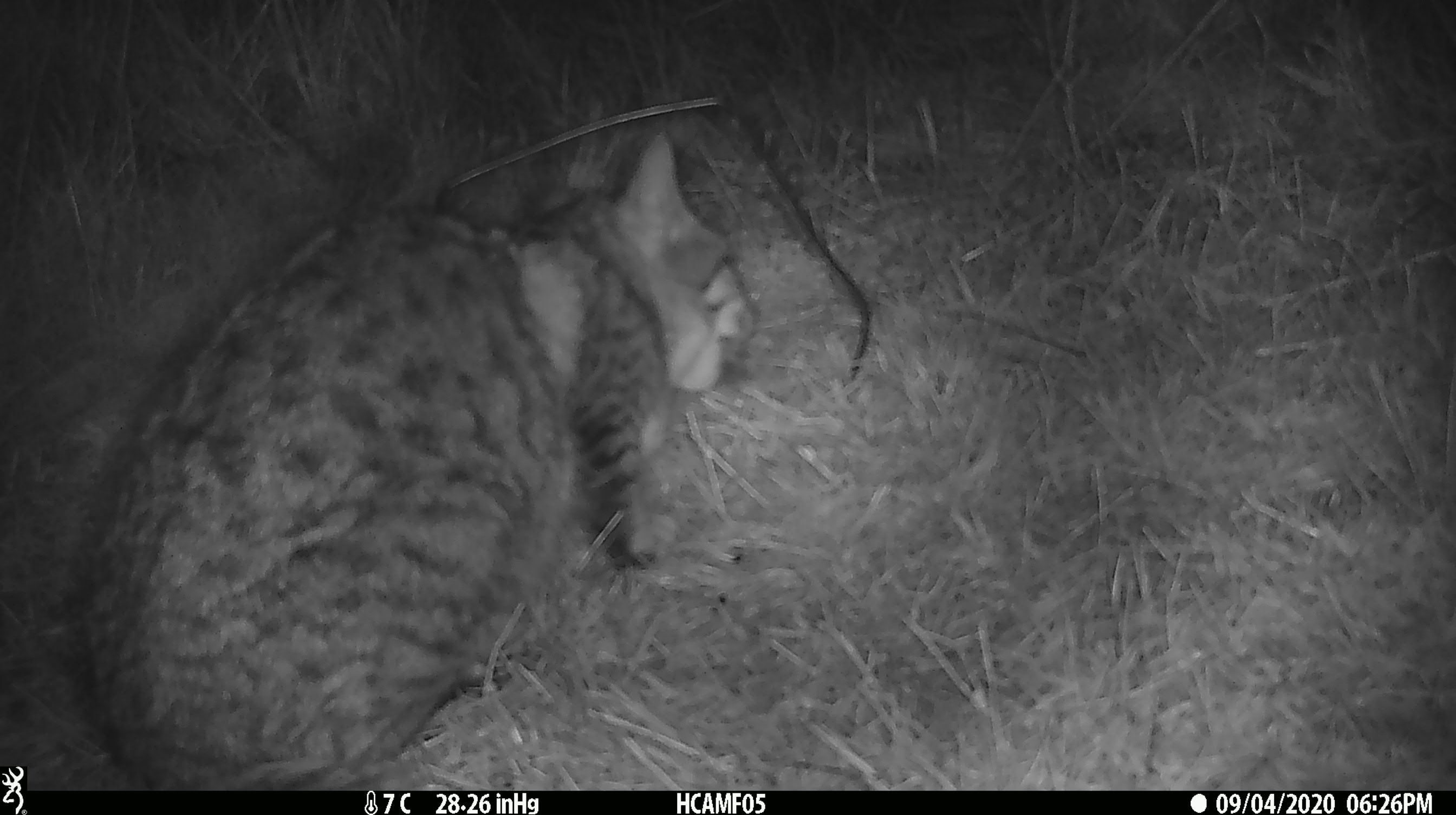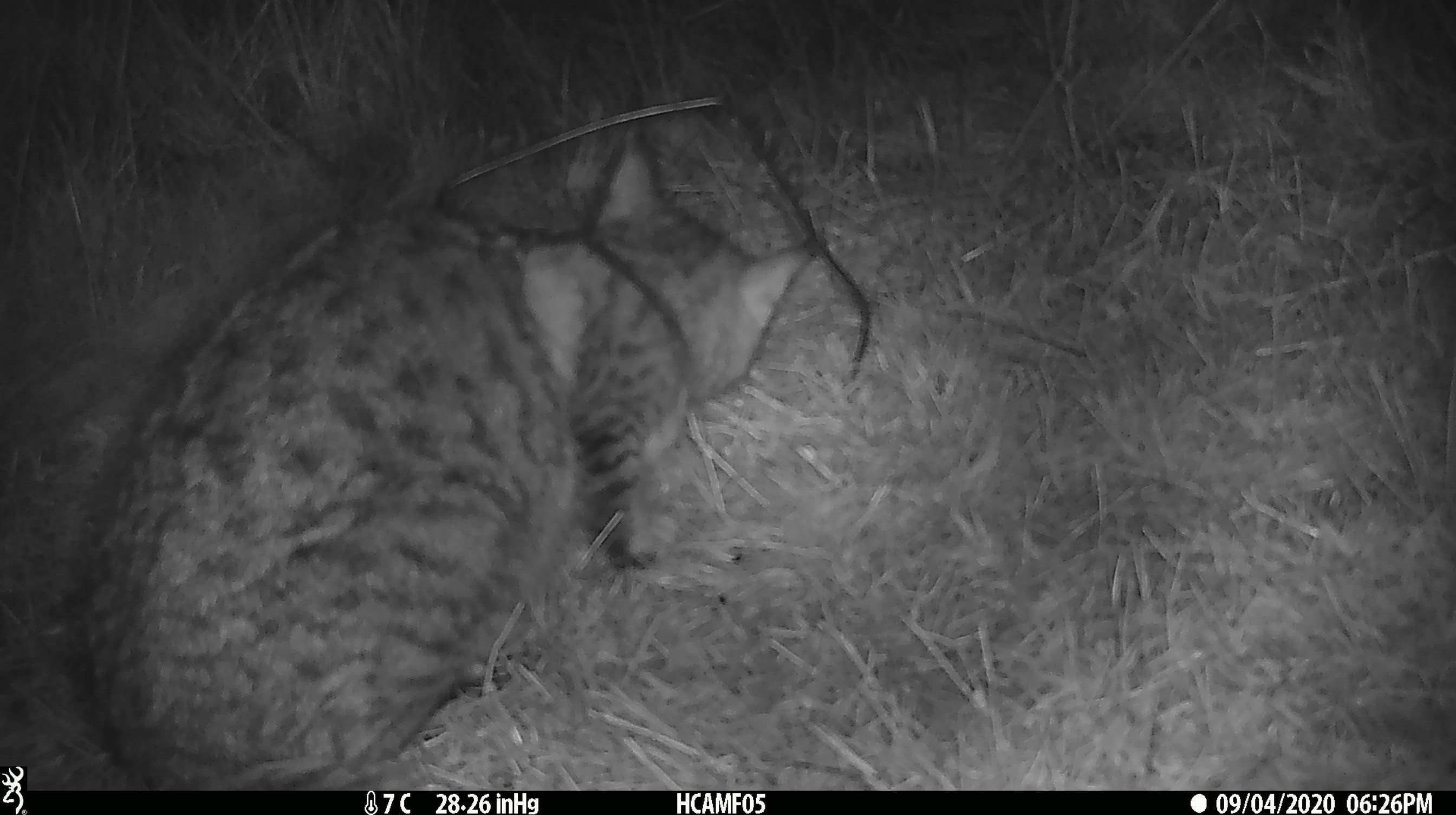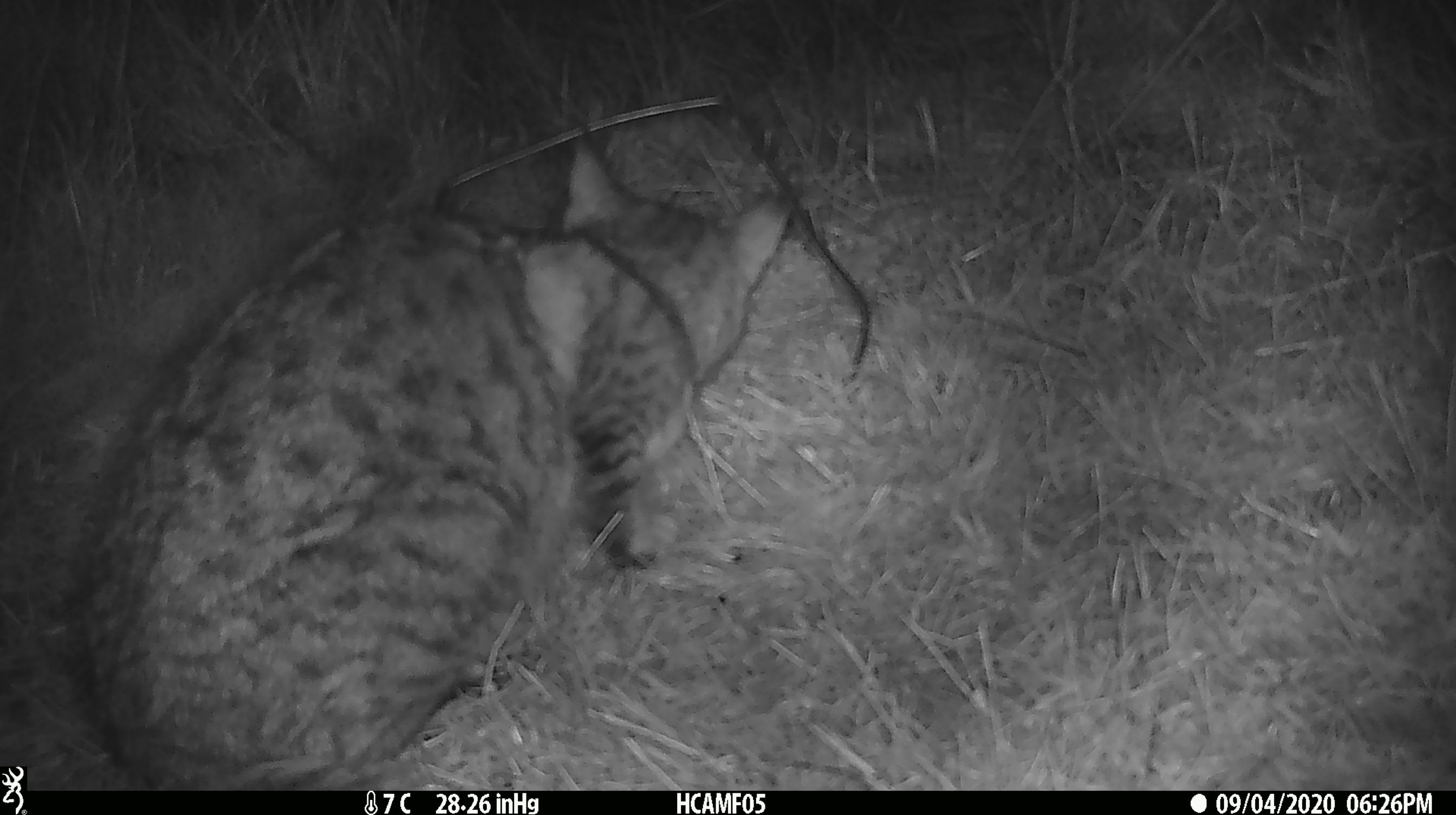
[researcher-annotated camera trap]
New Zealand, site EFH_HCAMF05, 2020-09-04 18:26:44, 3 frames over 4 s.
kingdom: Animalia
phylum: Chordata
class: Mammalia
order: Carnivora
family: Felidae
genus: Felis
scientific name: Felis catus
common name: domestic cat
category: cat